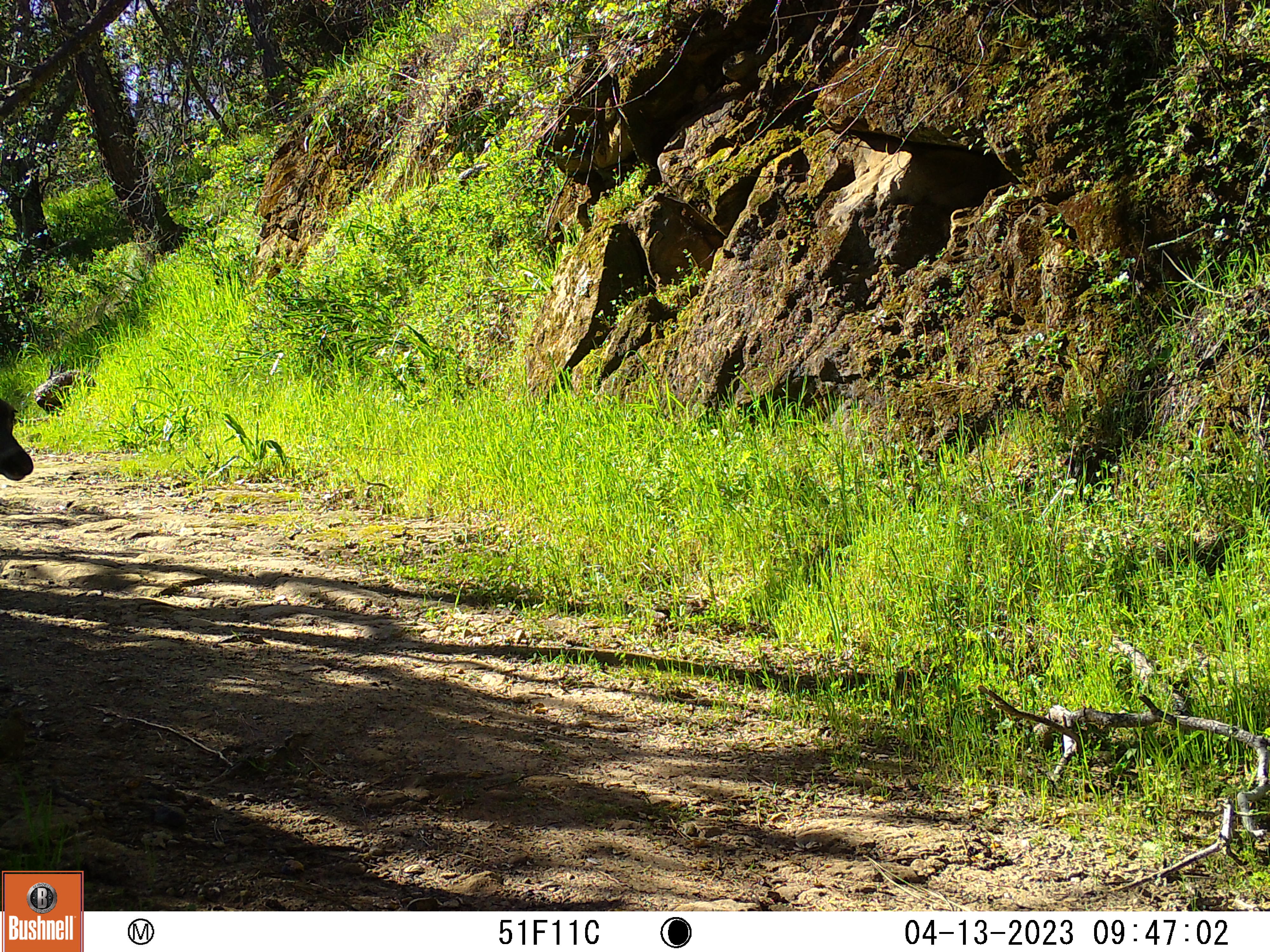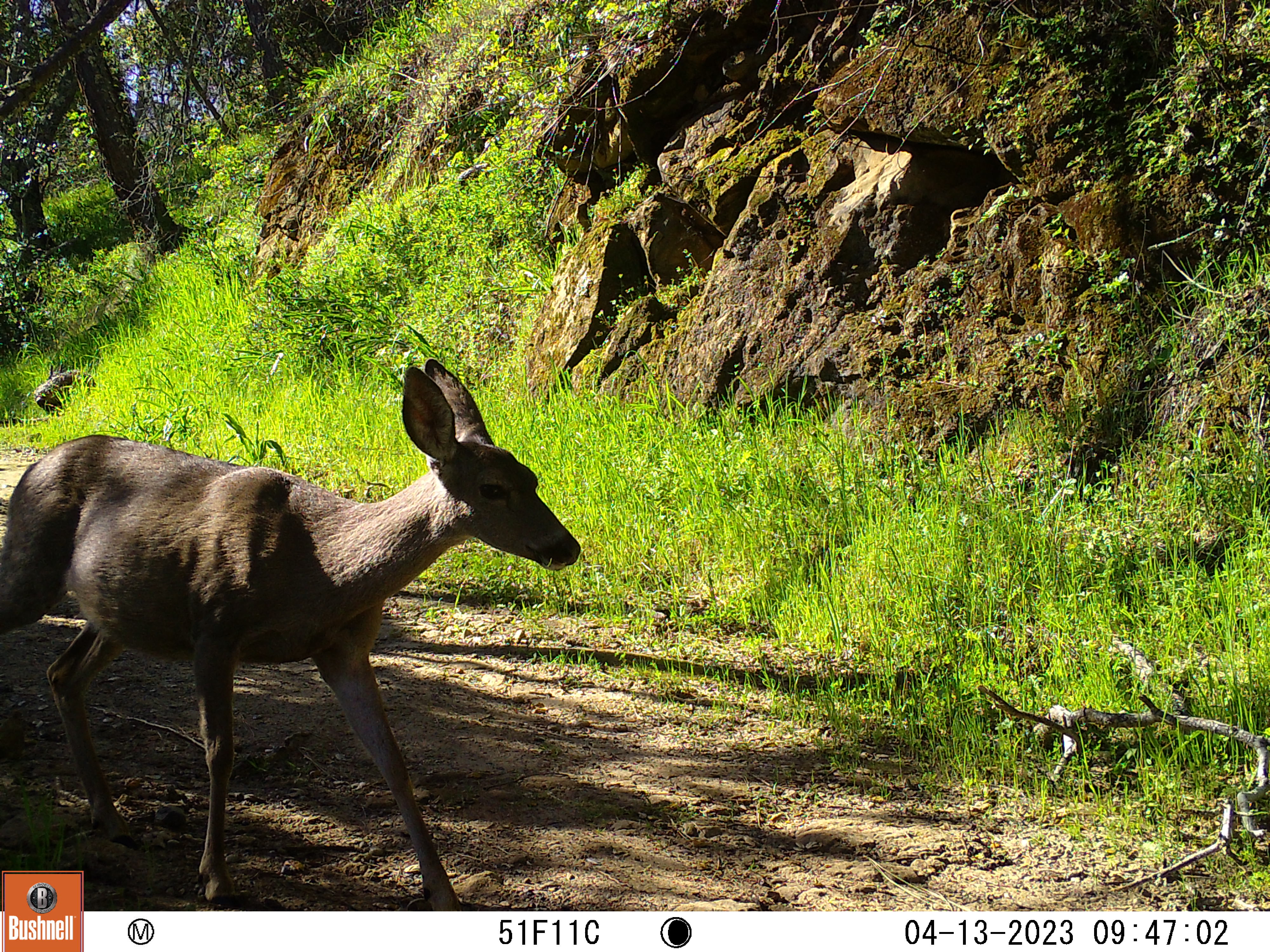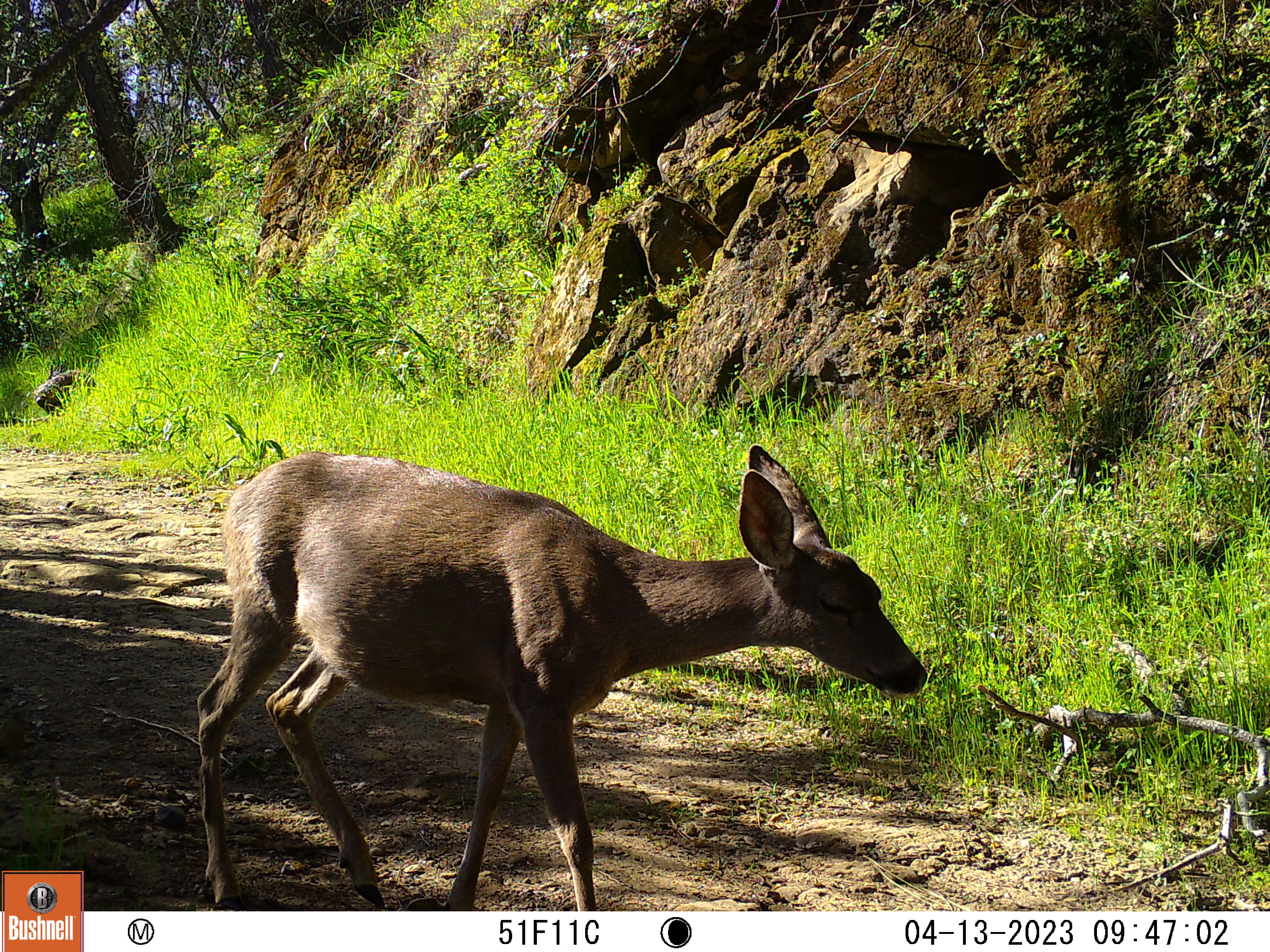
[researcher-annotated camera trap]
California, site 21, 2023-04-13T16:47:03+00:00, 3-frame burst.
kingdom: Animalia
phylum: Chordata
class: Mammalia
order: Artiodactyla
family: Cervidae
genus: Odocoileus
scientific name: Odocoileus hemionus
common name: mule deer